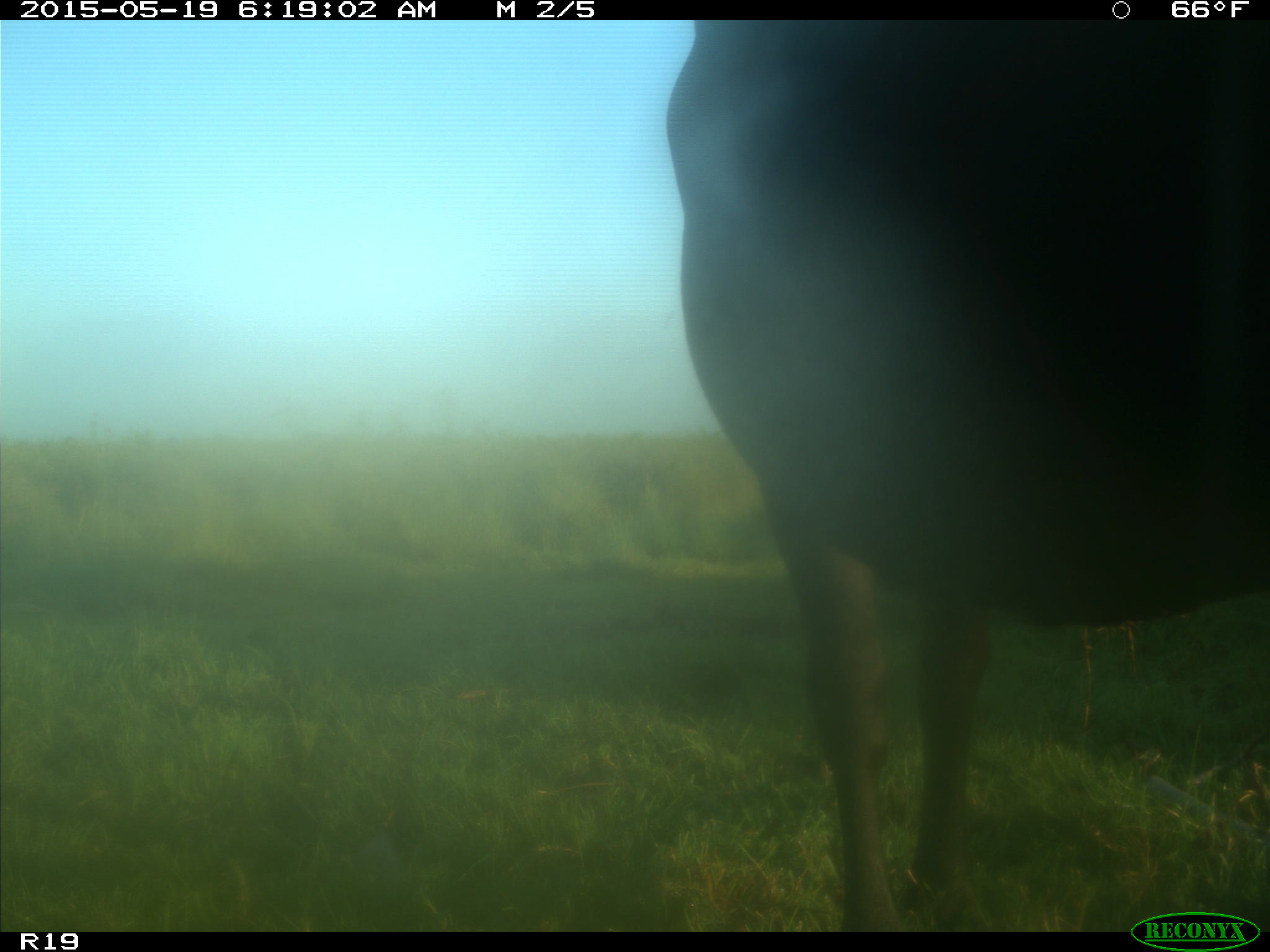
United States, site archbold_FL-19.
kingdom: Animalia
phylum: Chordata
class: Mammalia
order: Artiodactyla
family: Bovidae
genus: Bos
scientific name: Bos taurus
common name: domestic cow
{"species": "Bos taurus (domestic cow)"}